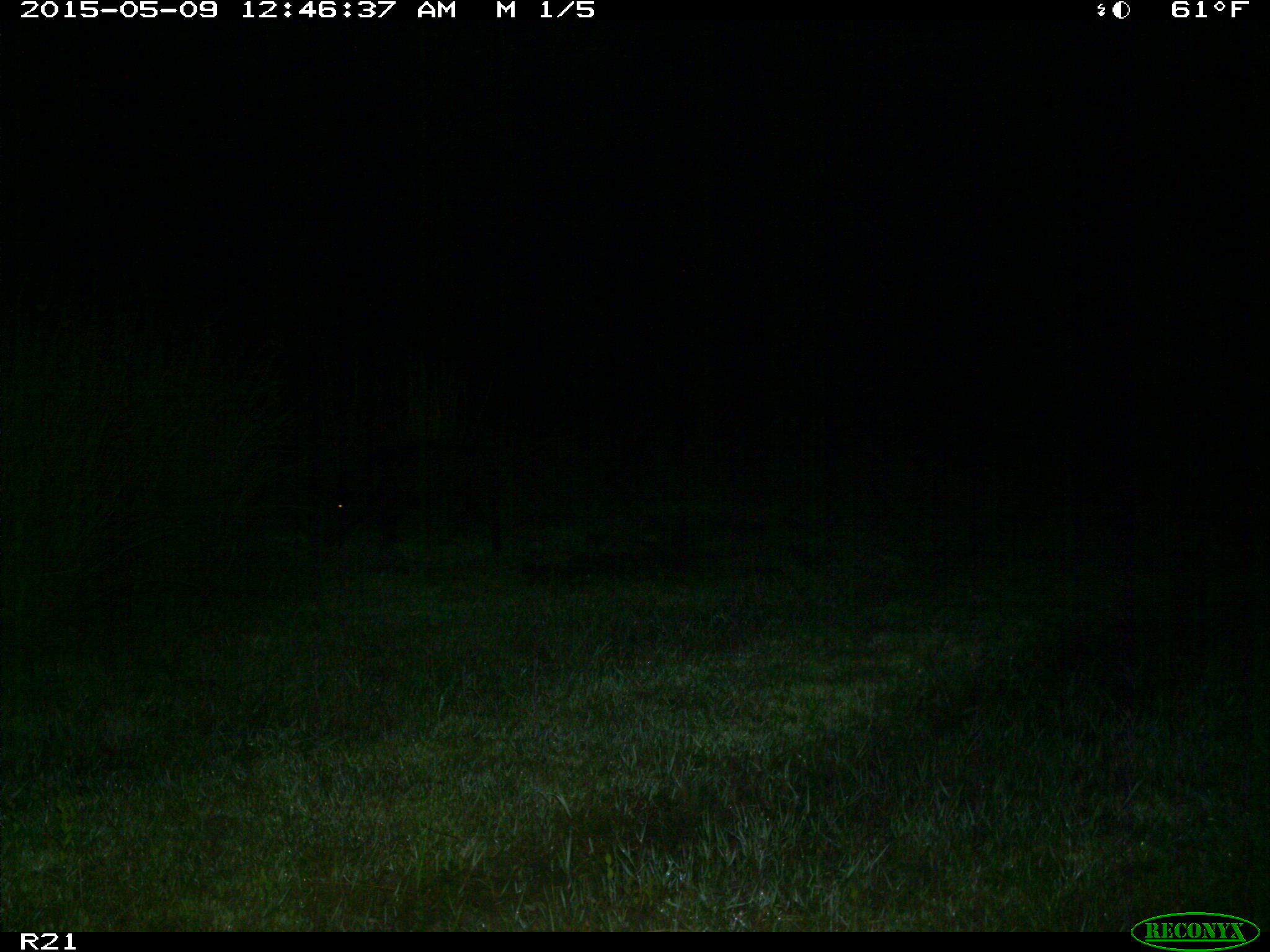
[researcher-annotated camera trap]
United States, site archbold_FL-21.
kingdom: Animalia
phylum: Chordata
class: Mammalia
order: Artiodactyla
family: Suidae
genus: Sus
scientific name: Sus scrofa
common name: wild boar